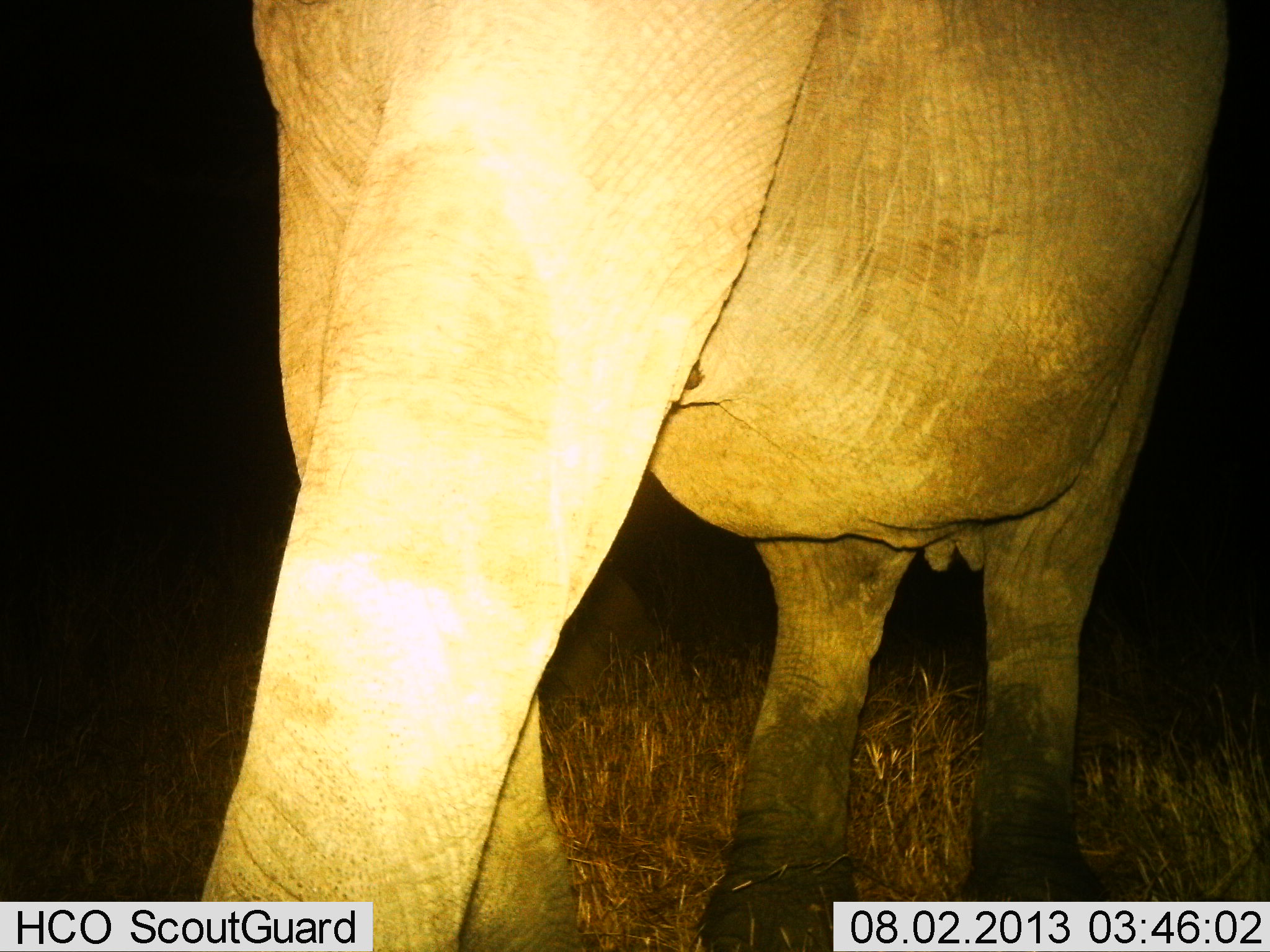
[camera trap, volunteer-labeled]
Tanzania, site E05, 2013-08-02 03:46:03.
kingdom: Animalia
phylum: Chordata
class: Mammalia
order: Proboscidea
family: Elephantidae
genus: Loxodonta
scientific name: Loxodonta africana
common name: african bush elephant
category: elephant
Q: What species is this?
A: Elephant (african bush elephant) (Loxodonta africana).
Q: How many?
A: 1.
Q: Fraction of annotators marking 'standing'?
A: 50%.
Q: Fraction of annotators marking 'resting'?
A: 0%.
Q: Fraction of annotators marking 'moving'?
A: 50%.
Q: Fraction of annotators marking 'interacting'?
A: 0%.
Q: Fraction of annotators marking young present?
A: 0%.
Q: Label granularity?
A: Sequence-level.